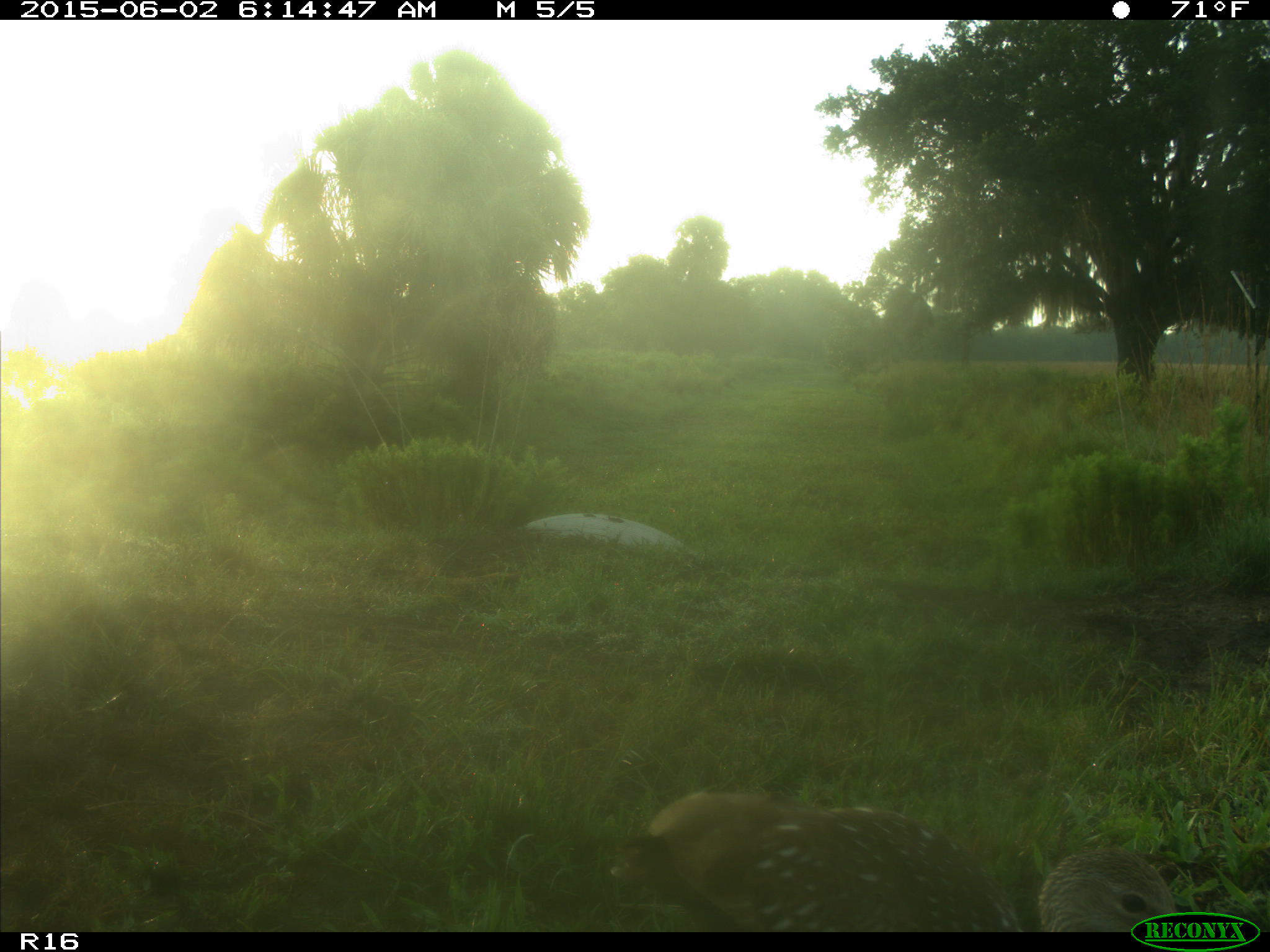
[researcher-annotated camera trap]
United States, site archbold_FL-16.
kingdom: Animalia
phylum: Chordata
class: Aves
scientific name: Aves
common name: birds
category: unidentified bird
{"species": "unidentified bird (birds) (Aves)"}